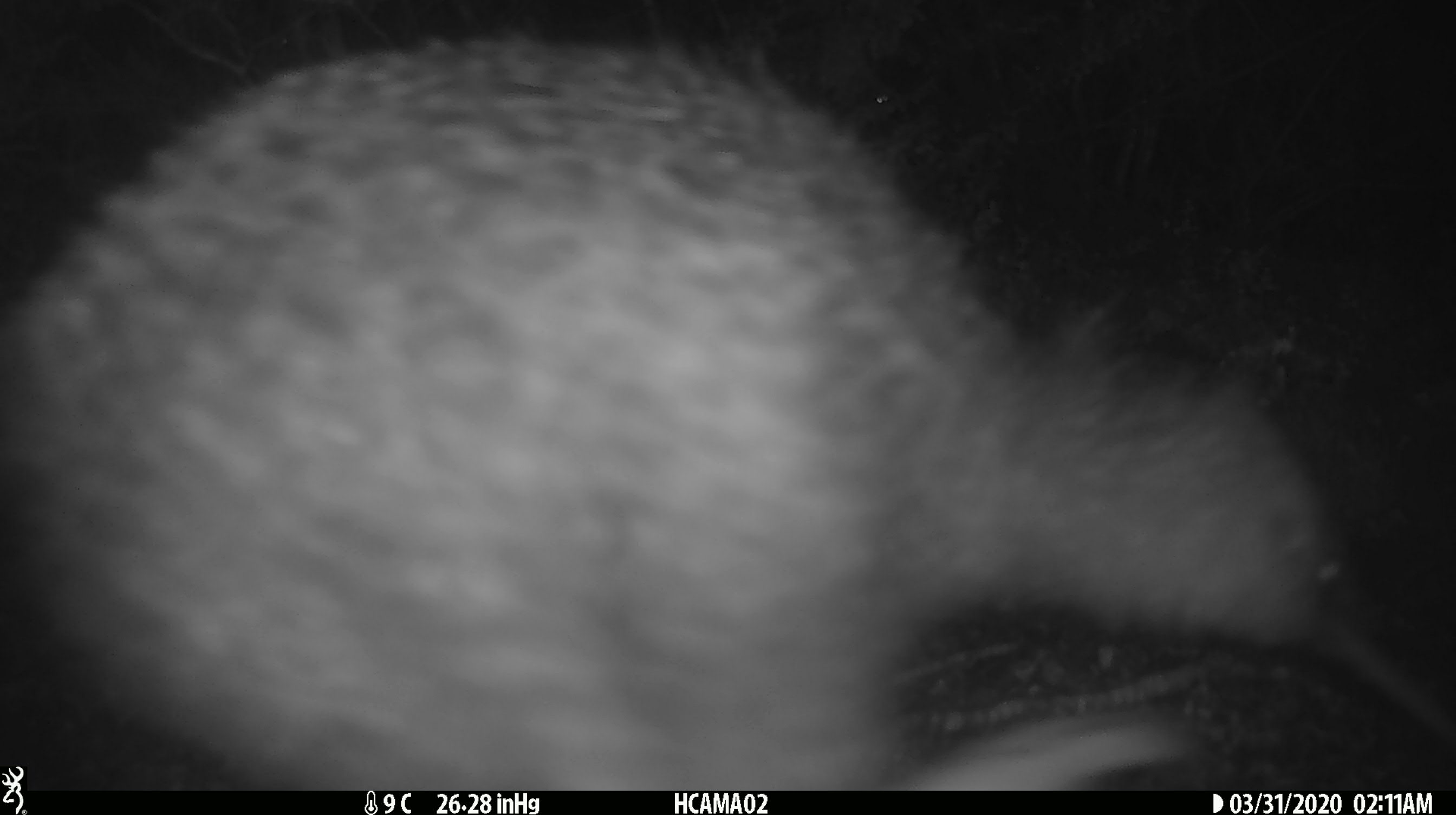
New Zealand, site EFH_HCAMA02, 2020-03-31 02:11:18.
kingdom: Animalia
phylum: Chordata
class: Aves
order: Apterygiformes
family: Apterygidae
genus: Apteryx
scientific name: Apteryx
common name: kiwi